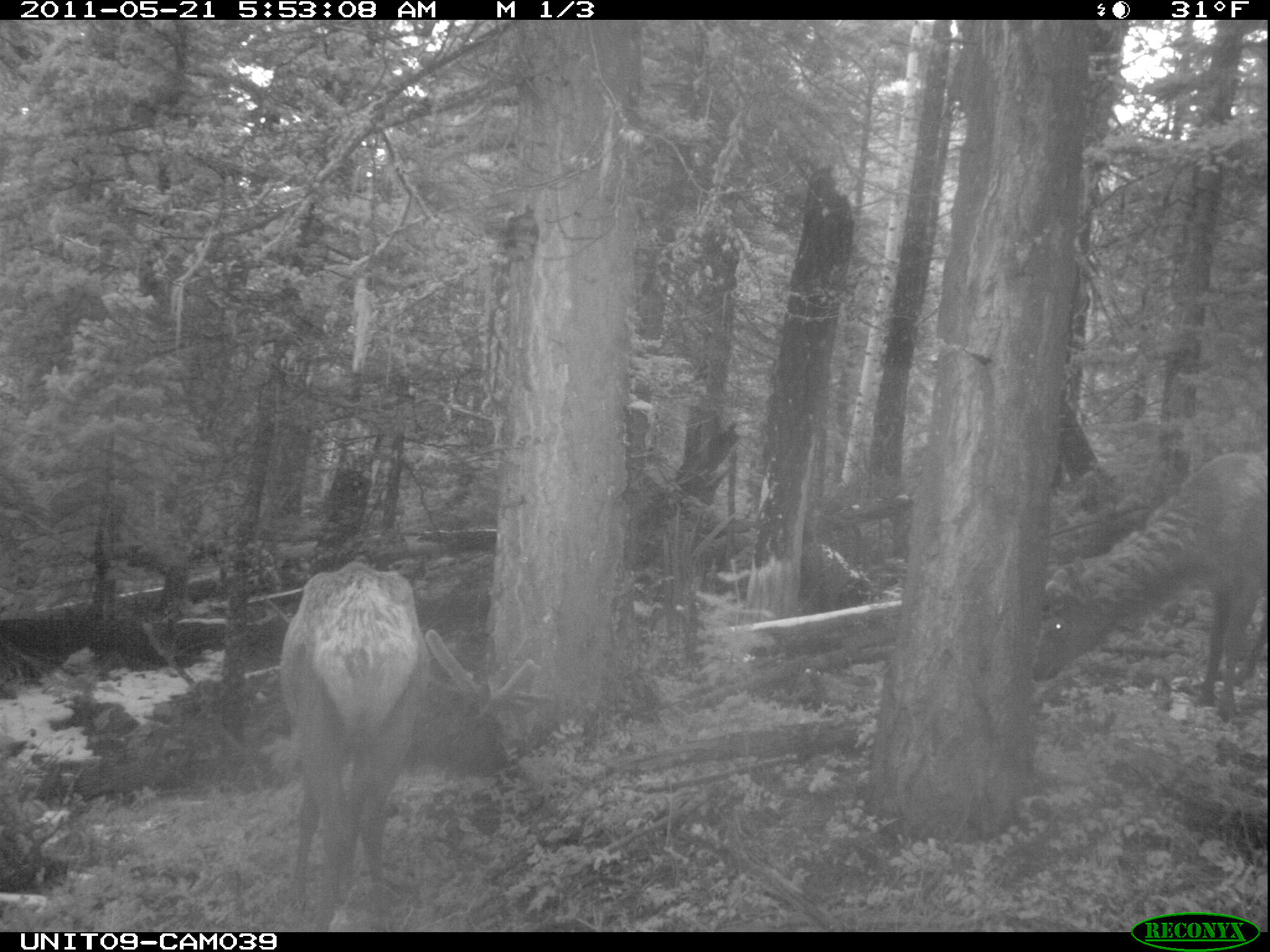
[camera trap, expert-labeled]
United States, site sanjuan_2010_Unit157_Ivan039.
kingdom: Animalia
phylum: Chordata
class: Mammalia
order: Artiodactyla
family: Cervidae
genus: Cervus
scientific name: Cervus elaphus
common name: red deer